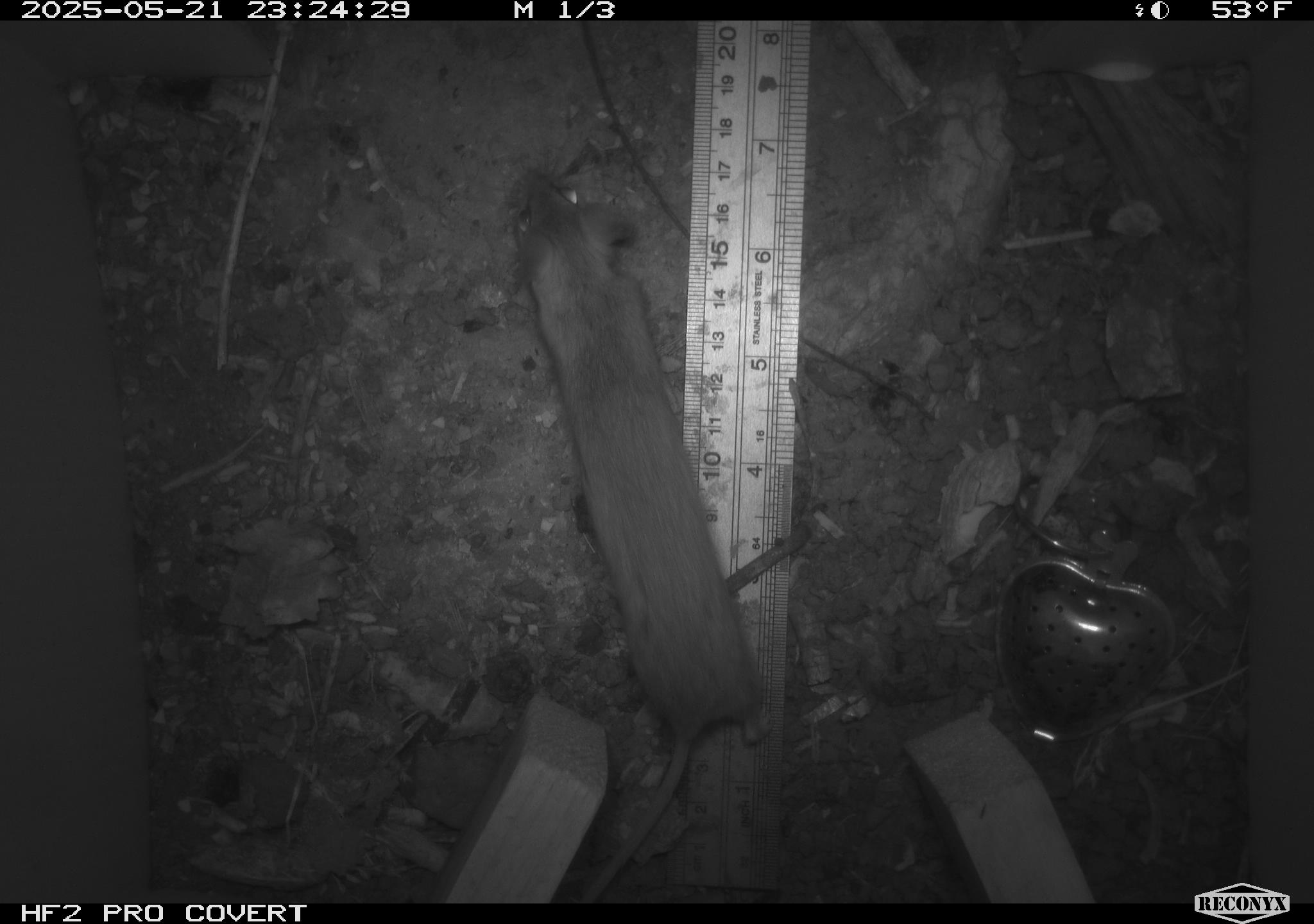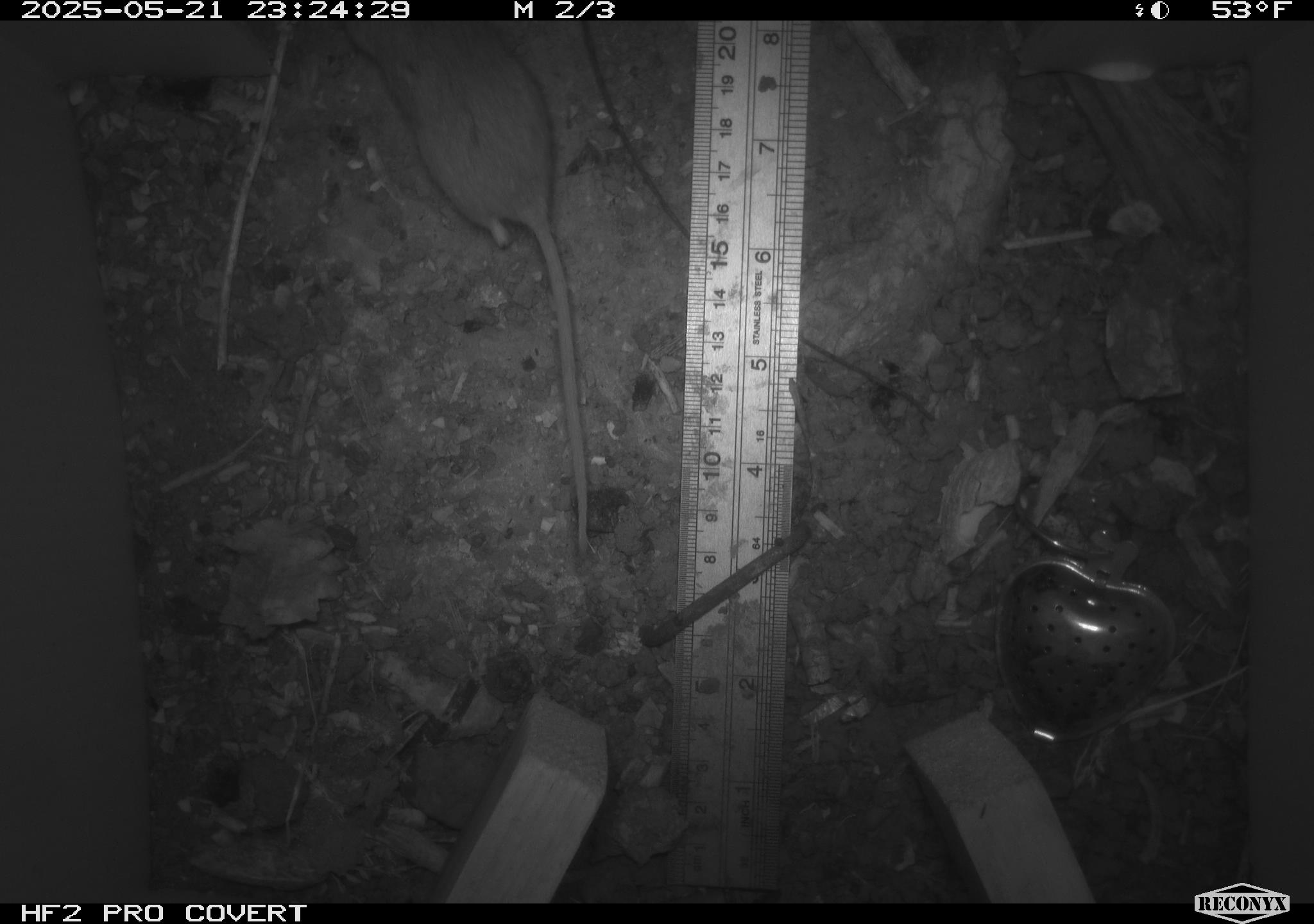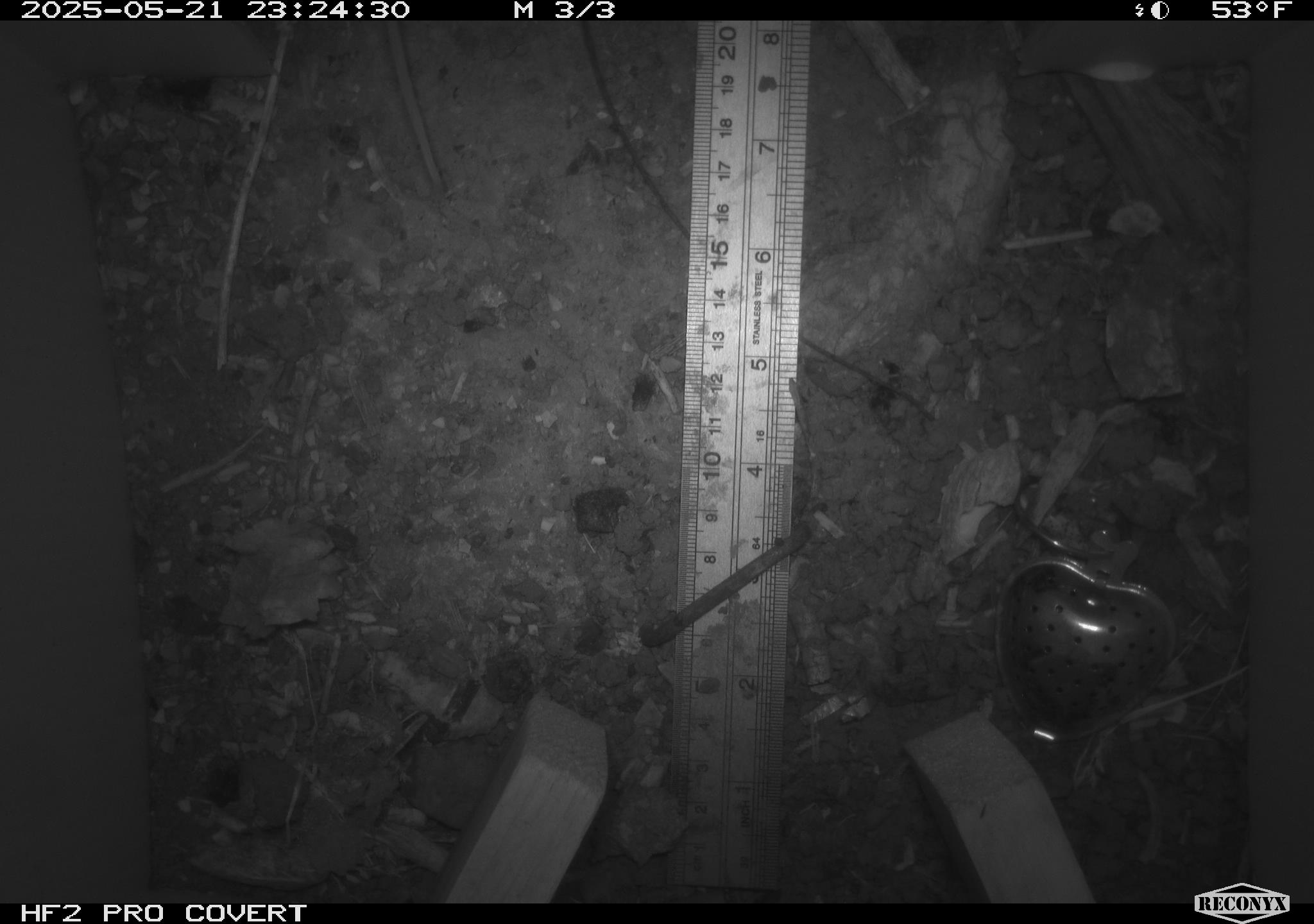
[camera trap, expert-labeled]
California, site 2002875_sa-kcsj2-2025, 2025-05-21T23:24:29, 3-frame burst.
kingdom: Animalia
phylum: Chordata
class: Mammalia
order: Rodentia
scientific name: Rodentia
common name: rodent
Rodent (Rodentia).